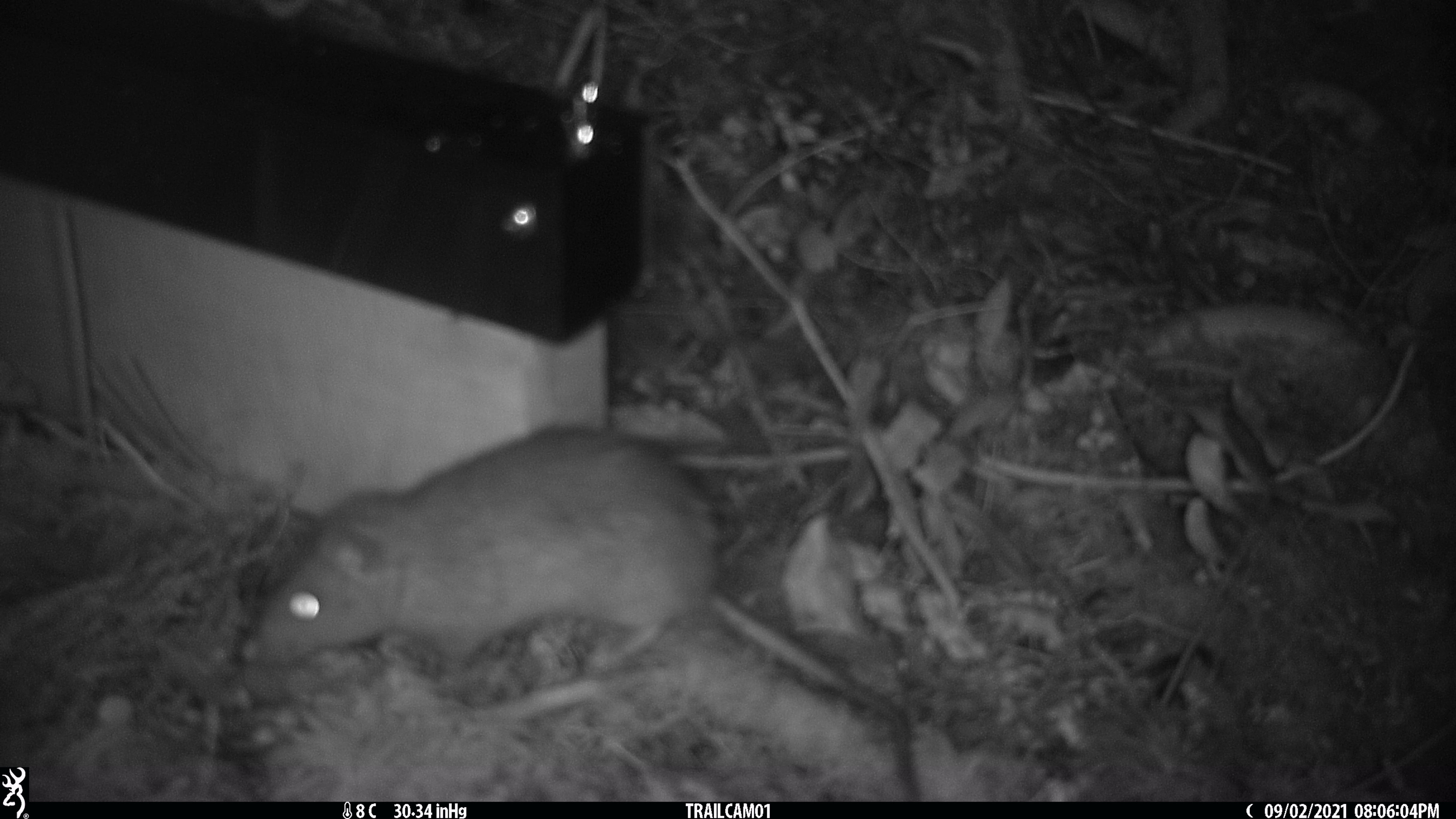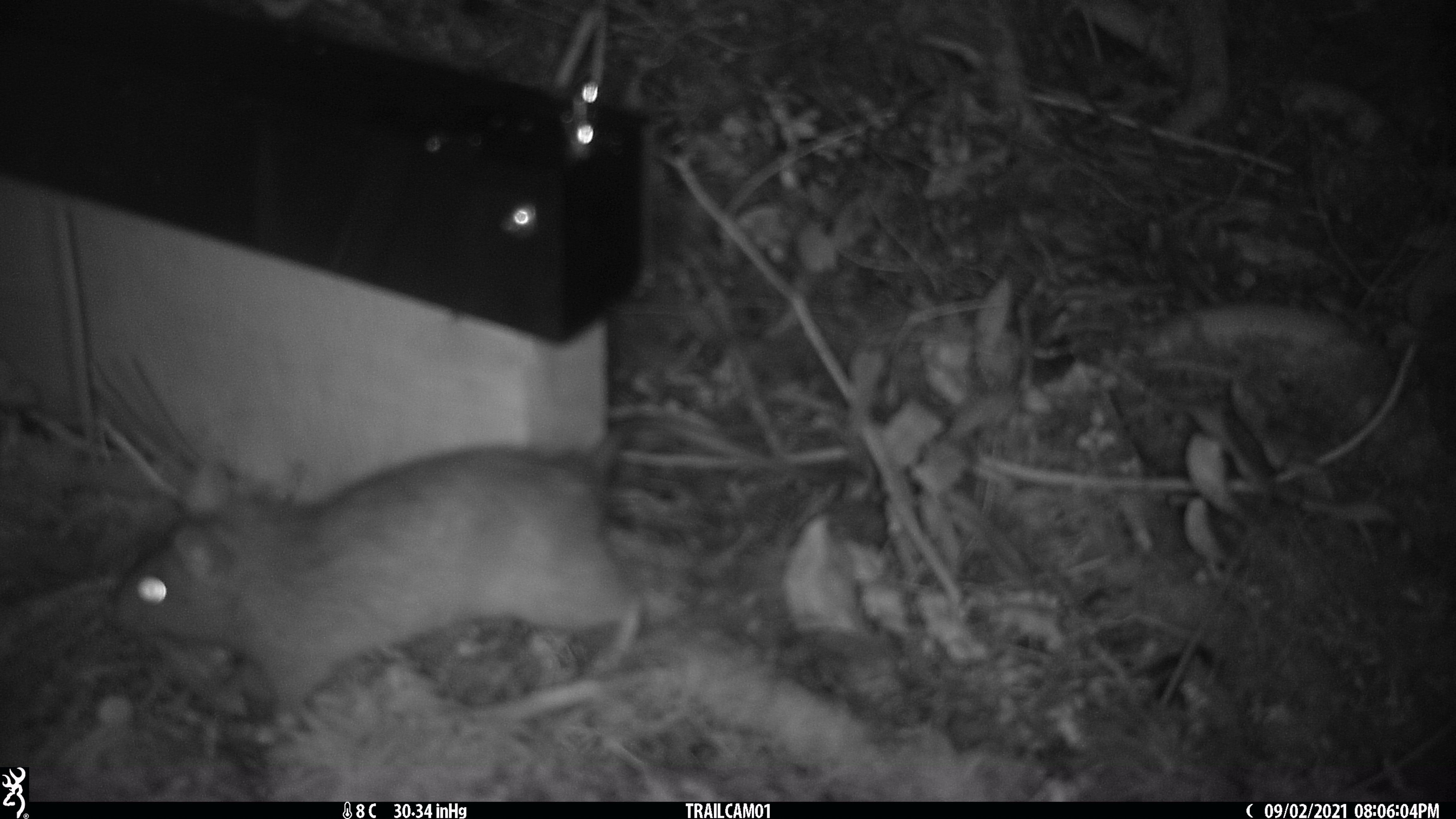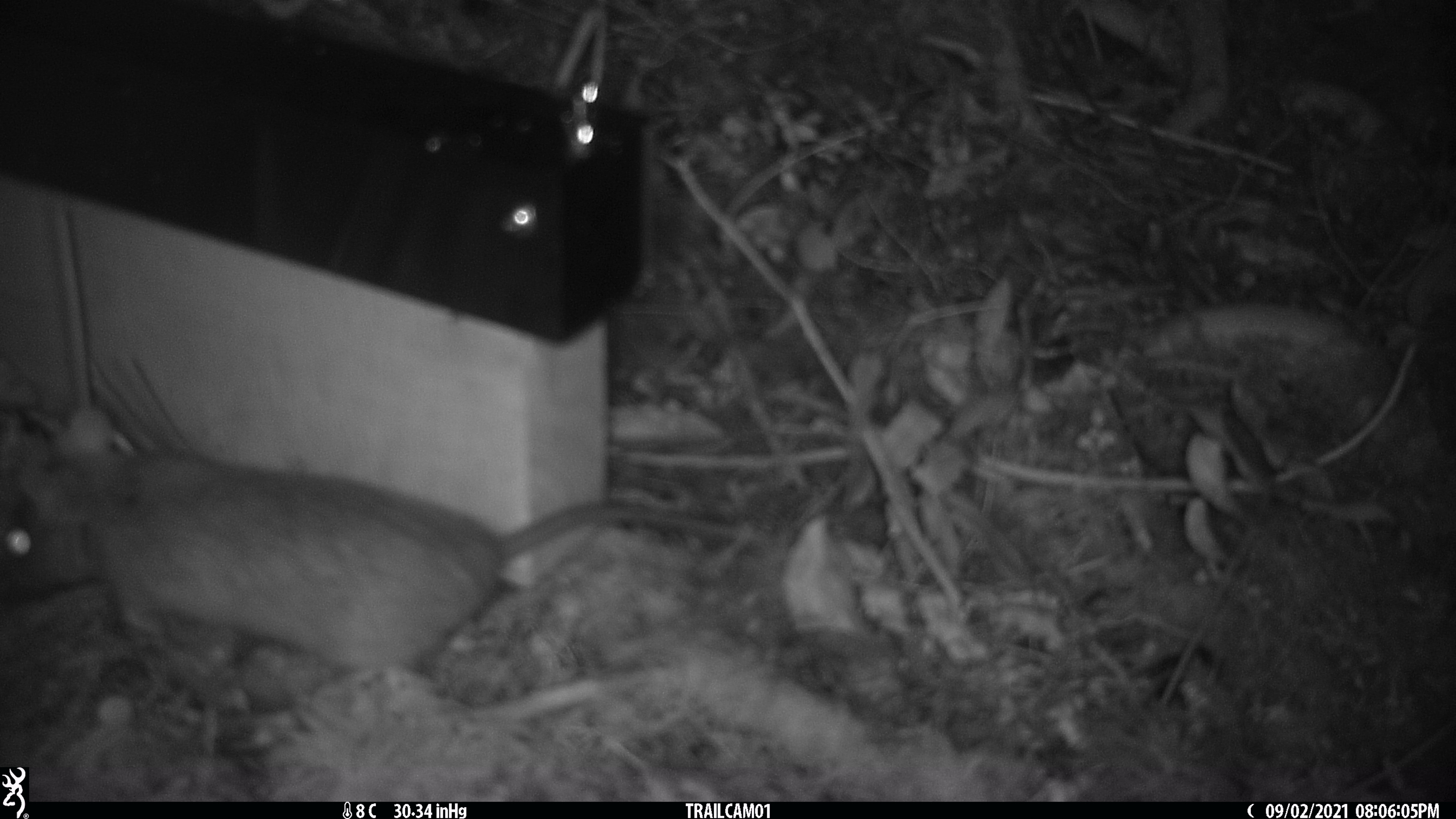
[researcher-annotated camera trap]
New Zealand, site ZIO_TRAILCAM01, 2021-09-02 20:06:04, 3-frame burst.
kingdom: Animalia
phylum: Chordata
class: Mammalia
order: Rodentia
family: Muridae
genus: Rattus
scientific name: Rattus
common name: rat